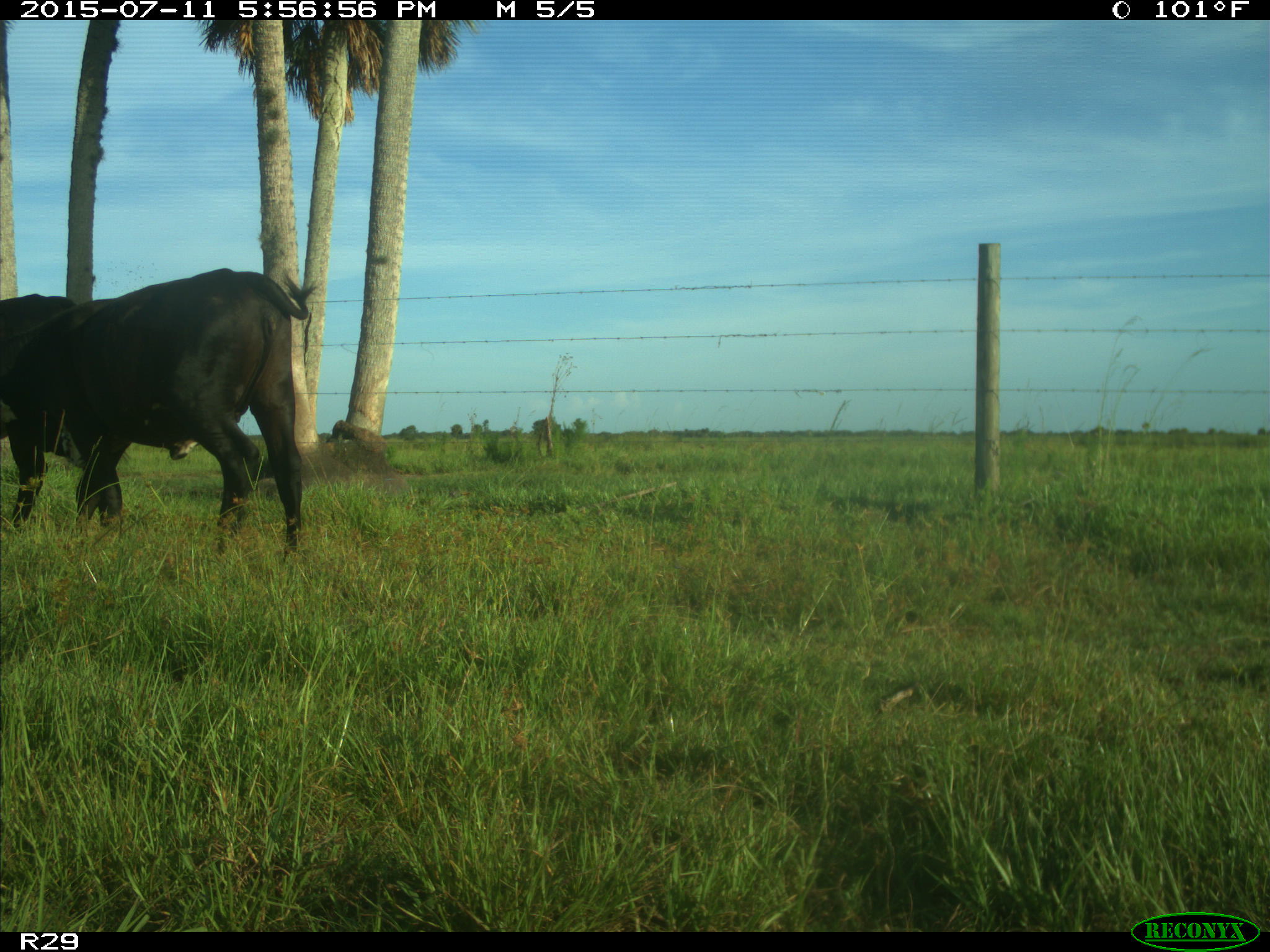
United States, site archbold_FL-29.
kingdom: Animalia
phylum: Chordata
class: Mammalia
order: Artiodactyla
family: Bovidae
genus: Bos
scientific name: Bos taurus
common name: domestic cow